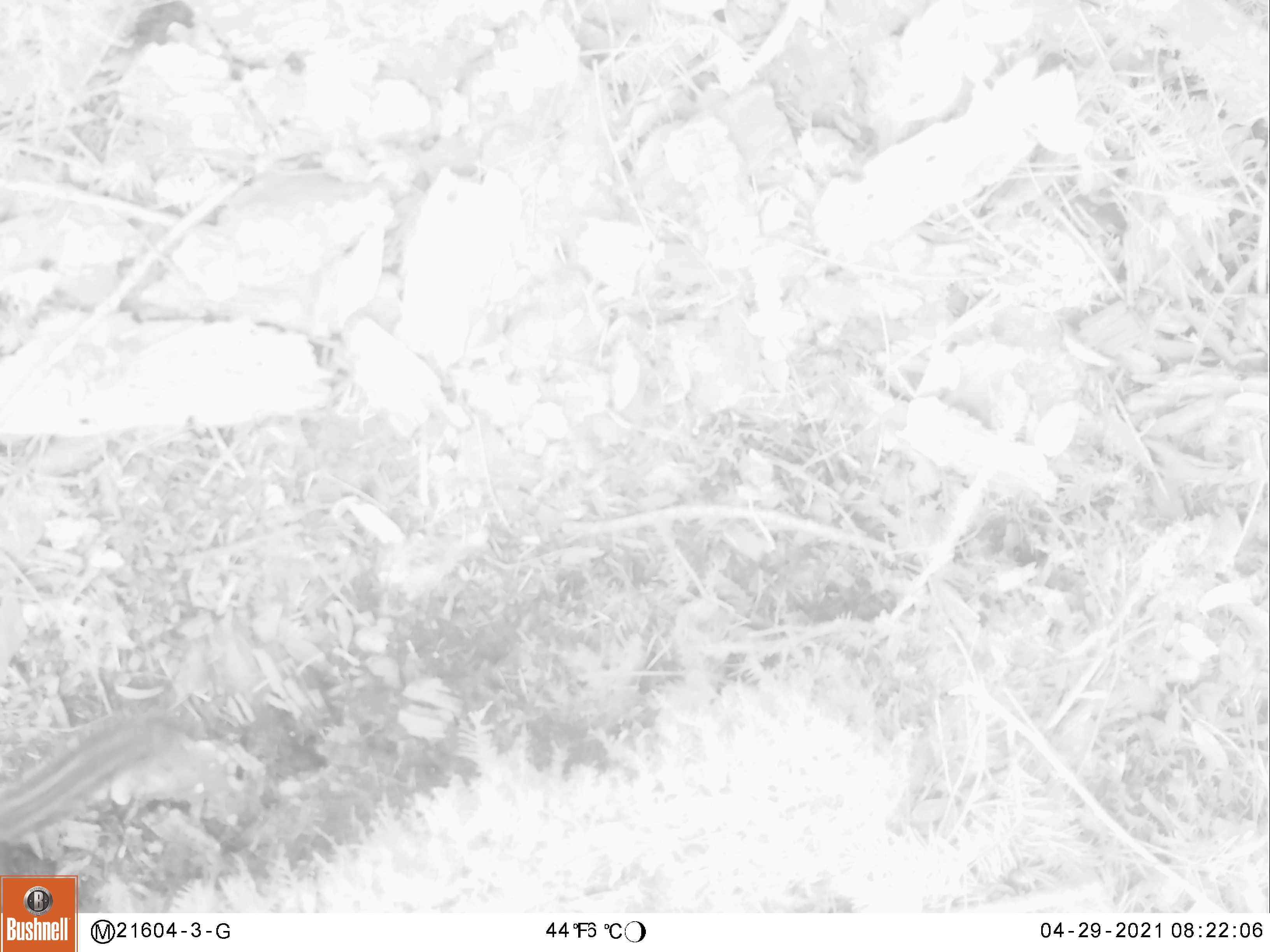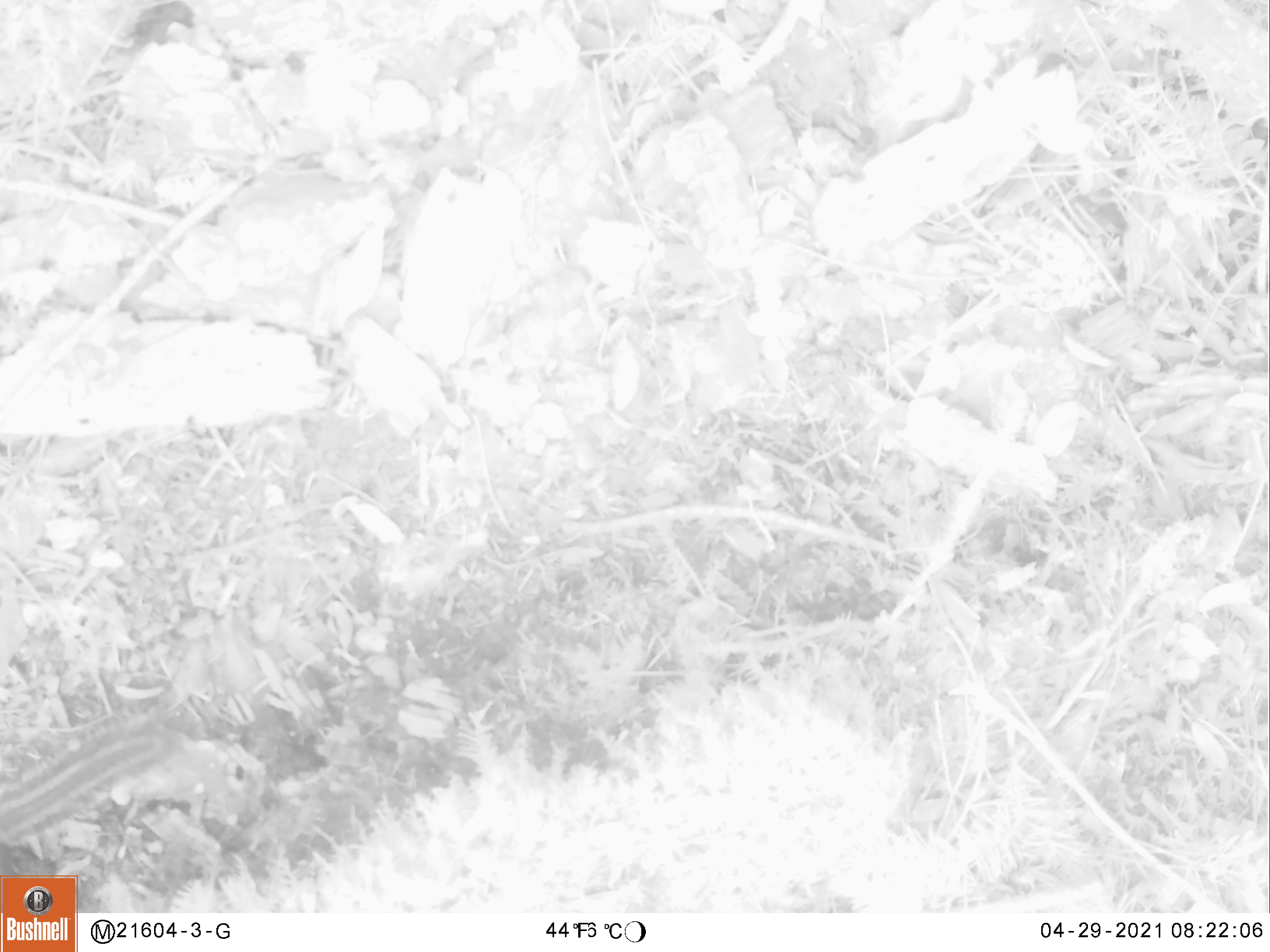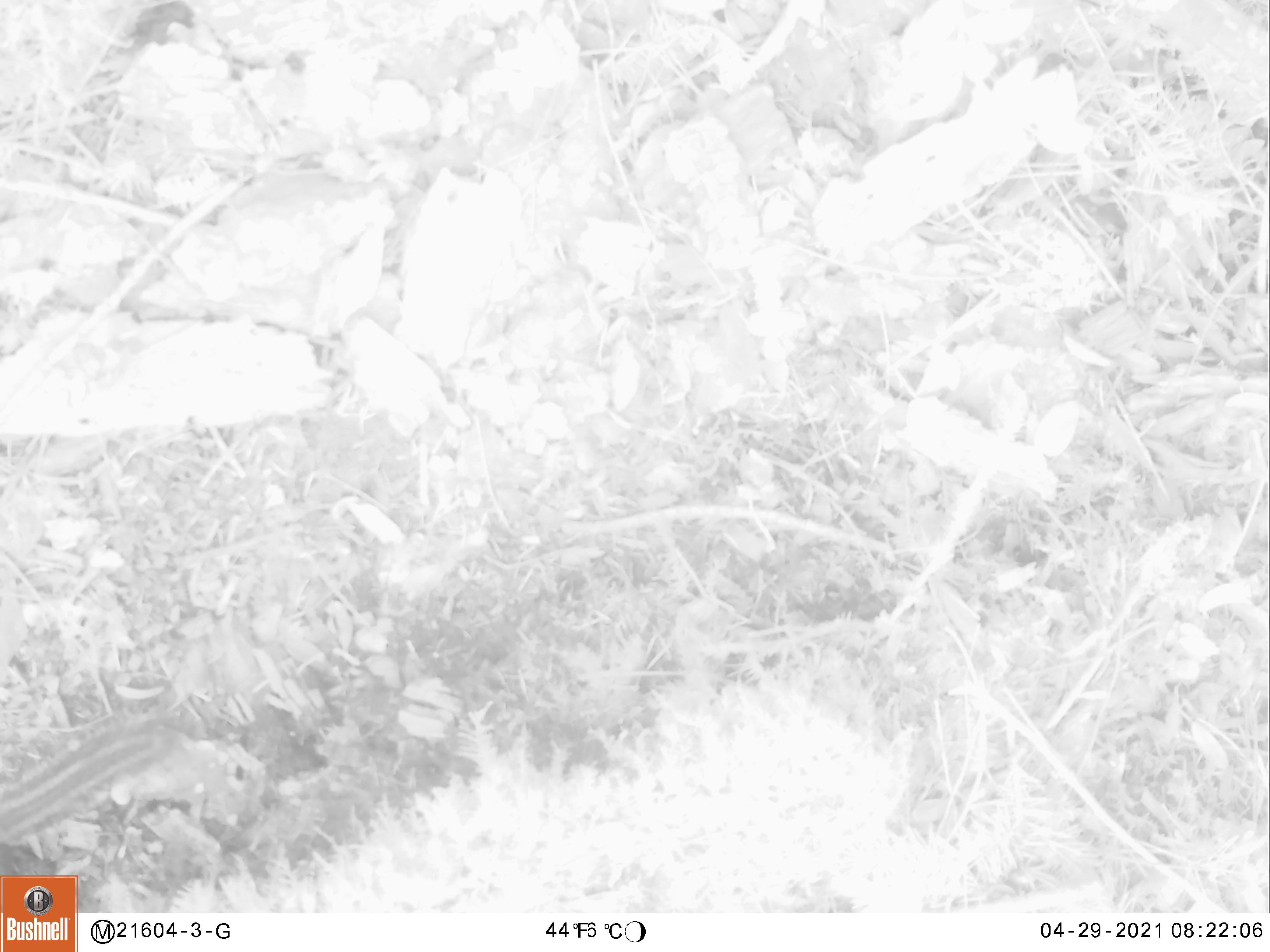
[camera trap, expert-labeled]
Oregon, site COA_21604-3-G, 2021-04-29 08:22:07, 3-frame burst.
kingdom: Animalia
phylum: Chordata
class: Mammalia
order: Rodentia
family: Sciuridae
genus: Neotamias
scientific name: Neotamias townsendii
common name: townsend's chipmunk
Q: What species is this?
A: Townsend's chipmunk (Neotamias townsendii).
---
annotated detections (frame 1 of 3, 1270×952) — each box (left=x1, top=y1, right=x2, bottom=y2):
townsend's chipmunk: (left=0, top=708, right=144, bottom=851)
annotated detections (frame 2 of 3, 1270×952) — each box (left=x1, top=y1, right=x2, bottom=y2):
townsend's chipmunk: (left=0, top=718, right=171, bottom=855)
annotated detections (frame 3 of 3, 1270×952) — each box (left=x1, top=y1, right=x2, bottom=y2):
townsend's chipmunk: (left=0, top=717, right=179, bottom=838)